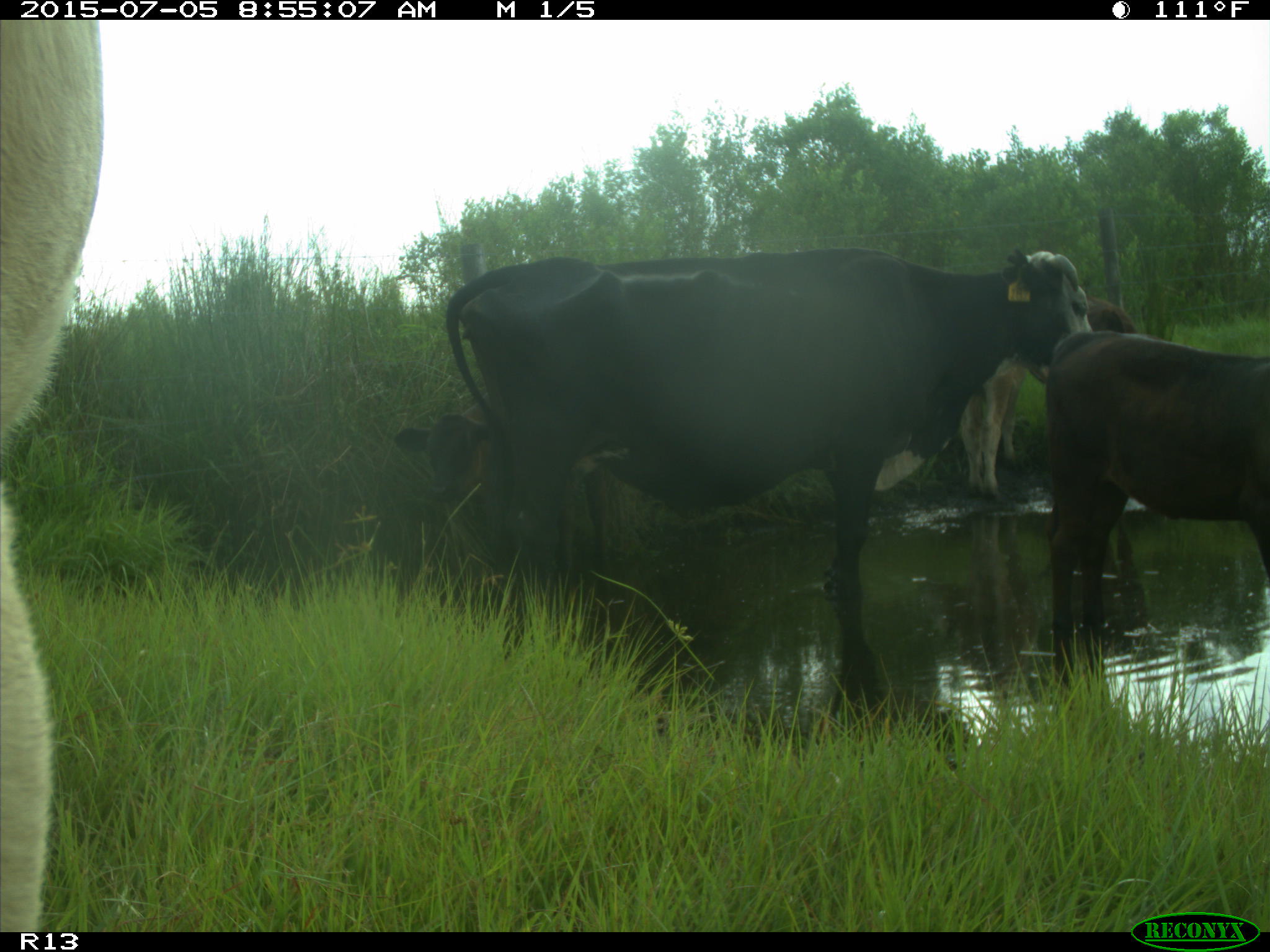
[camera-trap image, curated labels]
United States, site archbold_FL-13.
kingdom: Animalia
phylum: Chordata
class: Mammalia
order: Artiodactyla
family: Bovidae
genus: Bos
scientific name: Bos taurus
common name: domestic cow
Bos taurus (domestic cow).